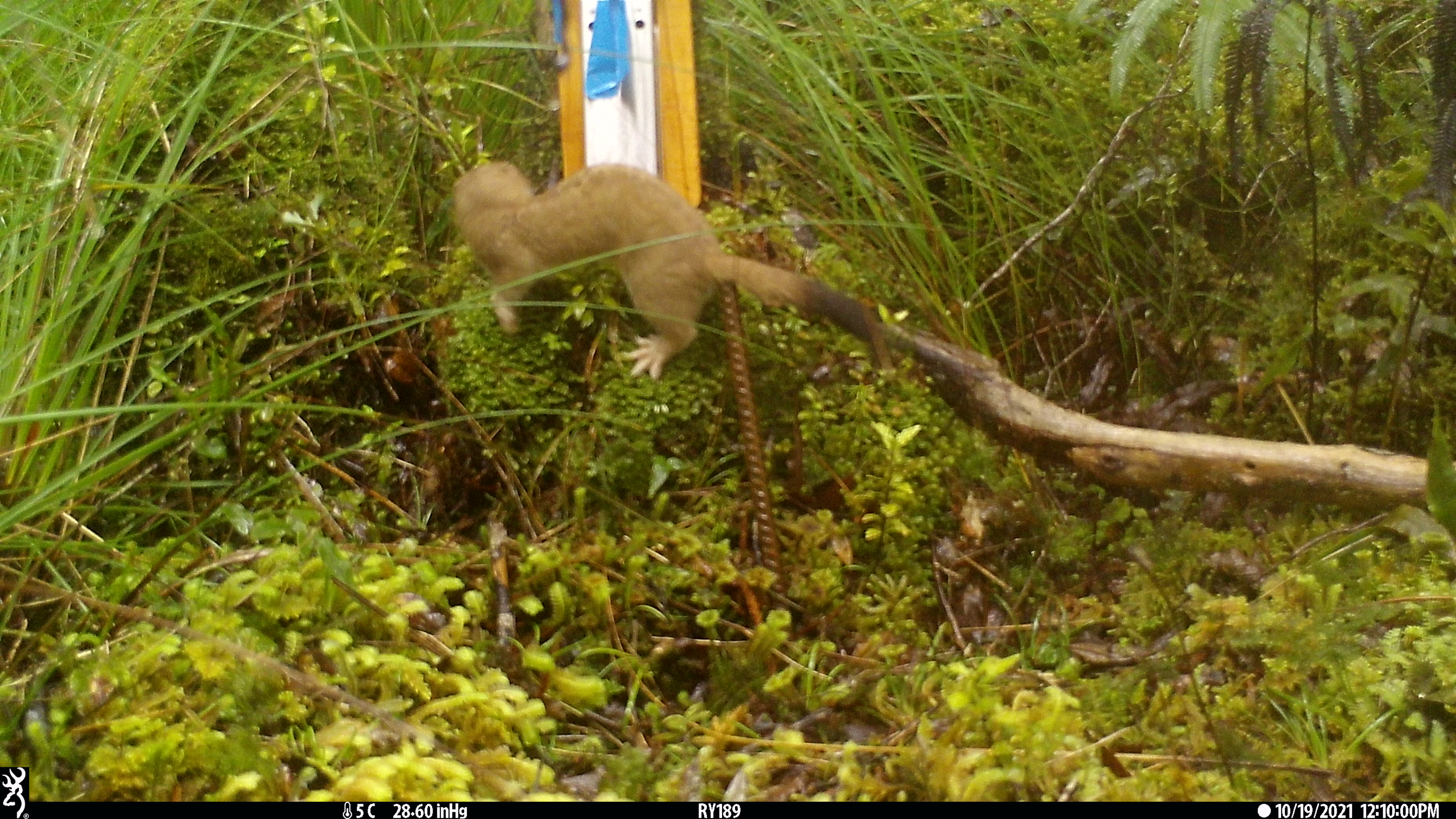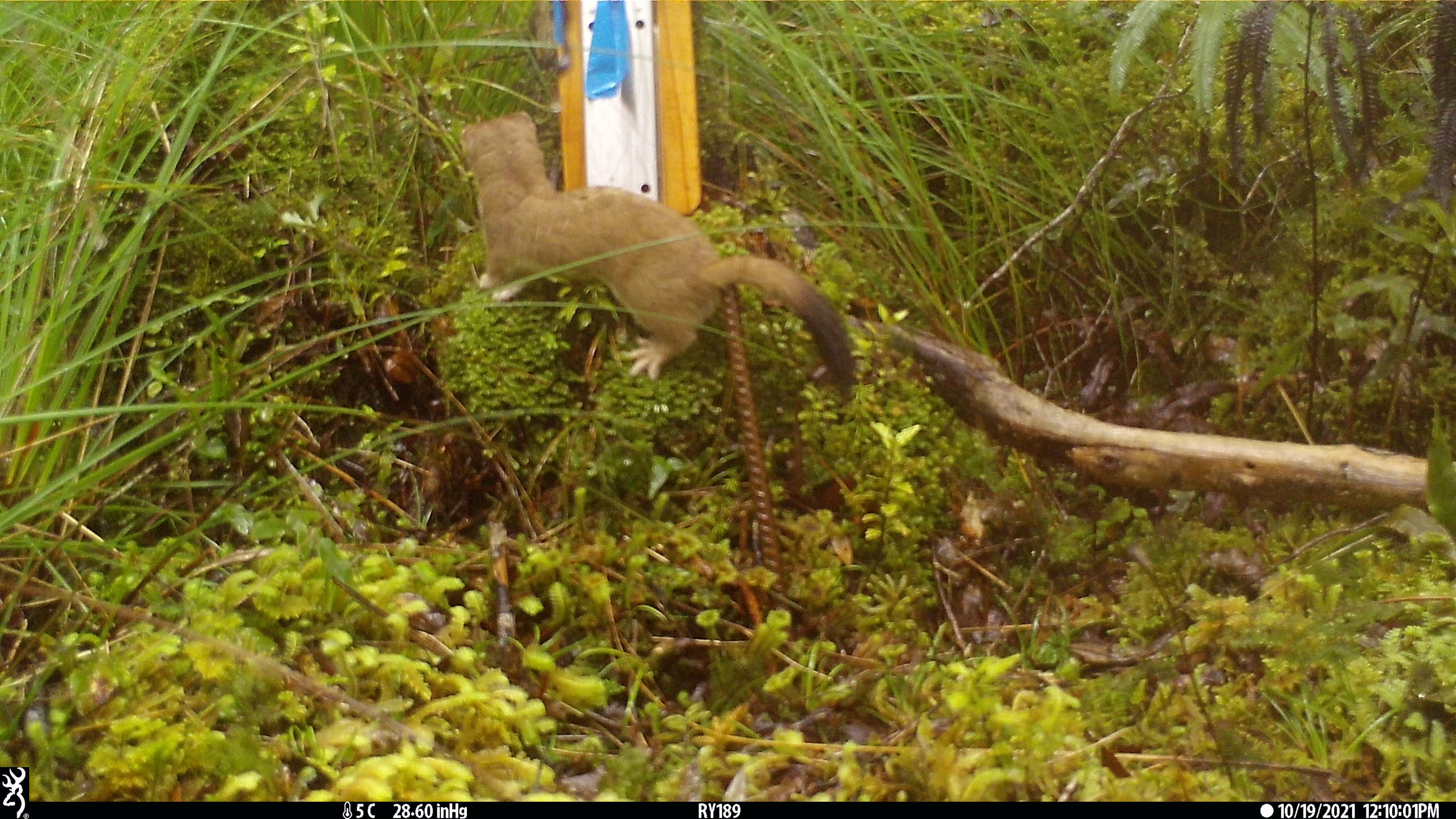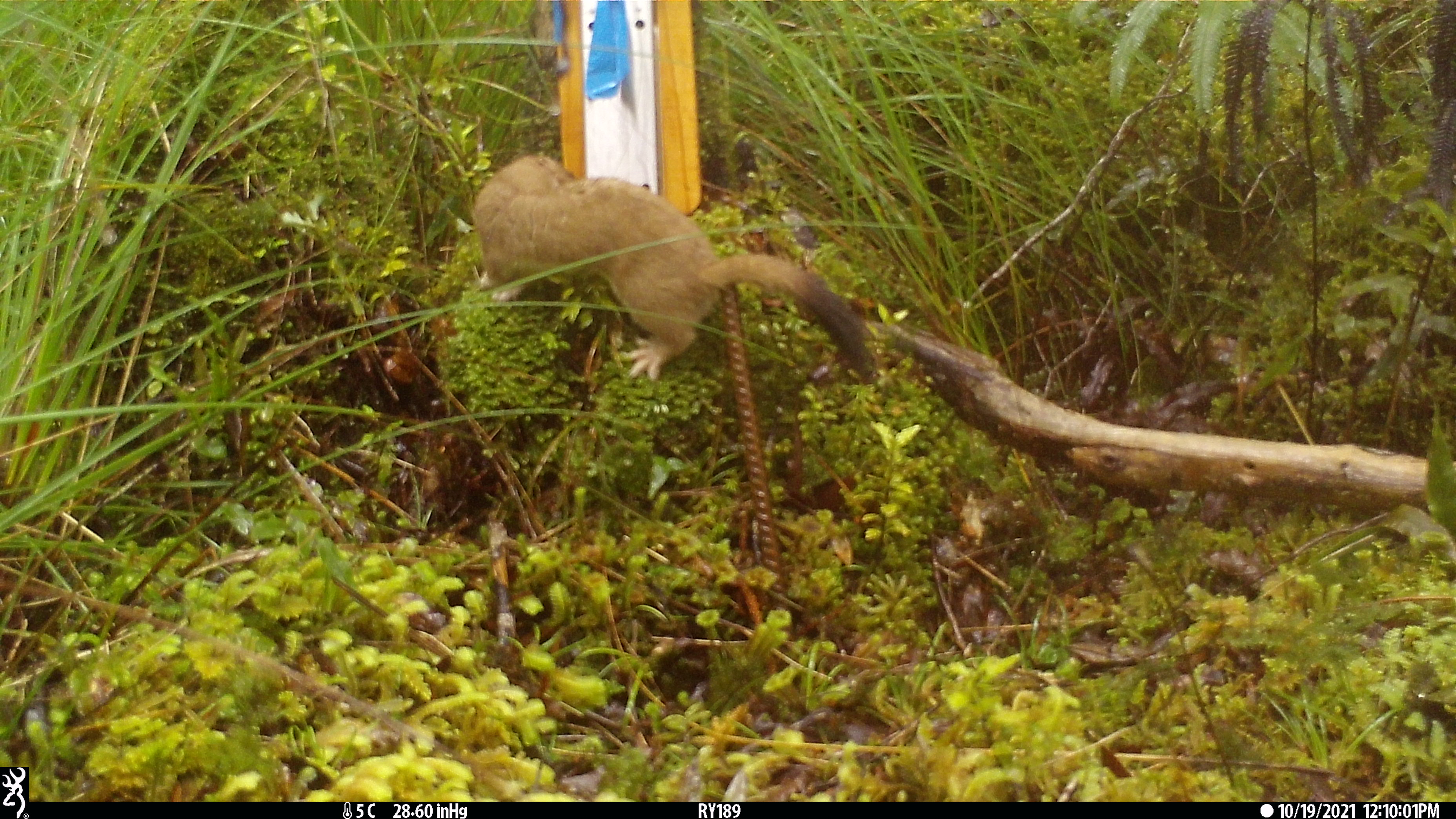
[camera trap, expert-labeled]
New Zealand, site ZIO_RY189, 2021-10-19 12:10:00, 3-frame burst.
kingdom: Animalia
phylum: Chordata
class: Mammalia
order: Carnivora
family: Mustelidae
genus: Mustela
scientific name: Mustela erminea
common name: stoat